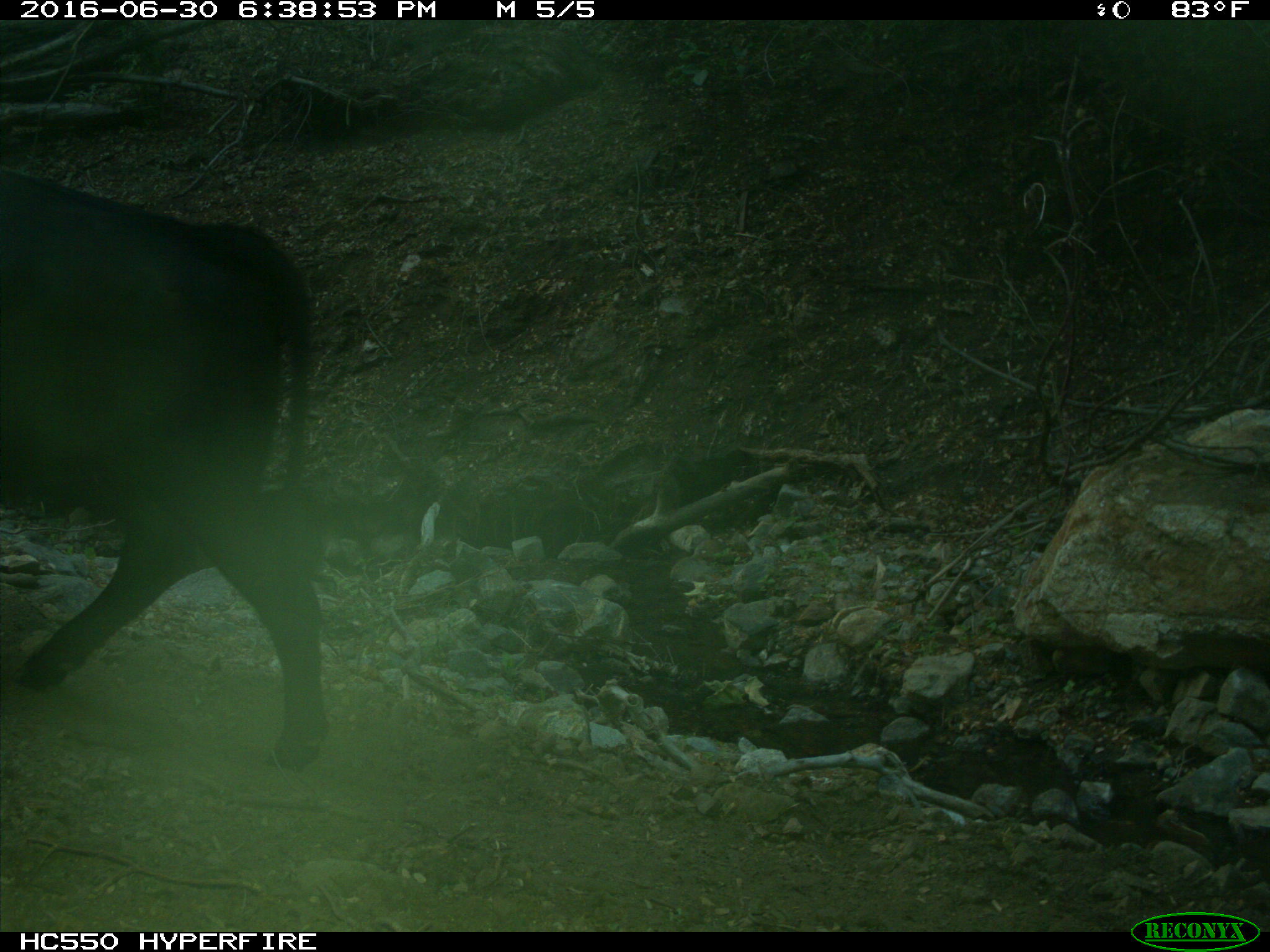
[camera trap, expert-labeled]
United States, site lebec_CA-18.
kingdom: Animalia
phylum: Chordata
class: Mammalia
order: Artiodactyla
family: Bovidae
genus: Bos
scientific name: Bos taurus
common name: domestic cow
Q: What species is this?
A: Bos taurus (domestic cow).